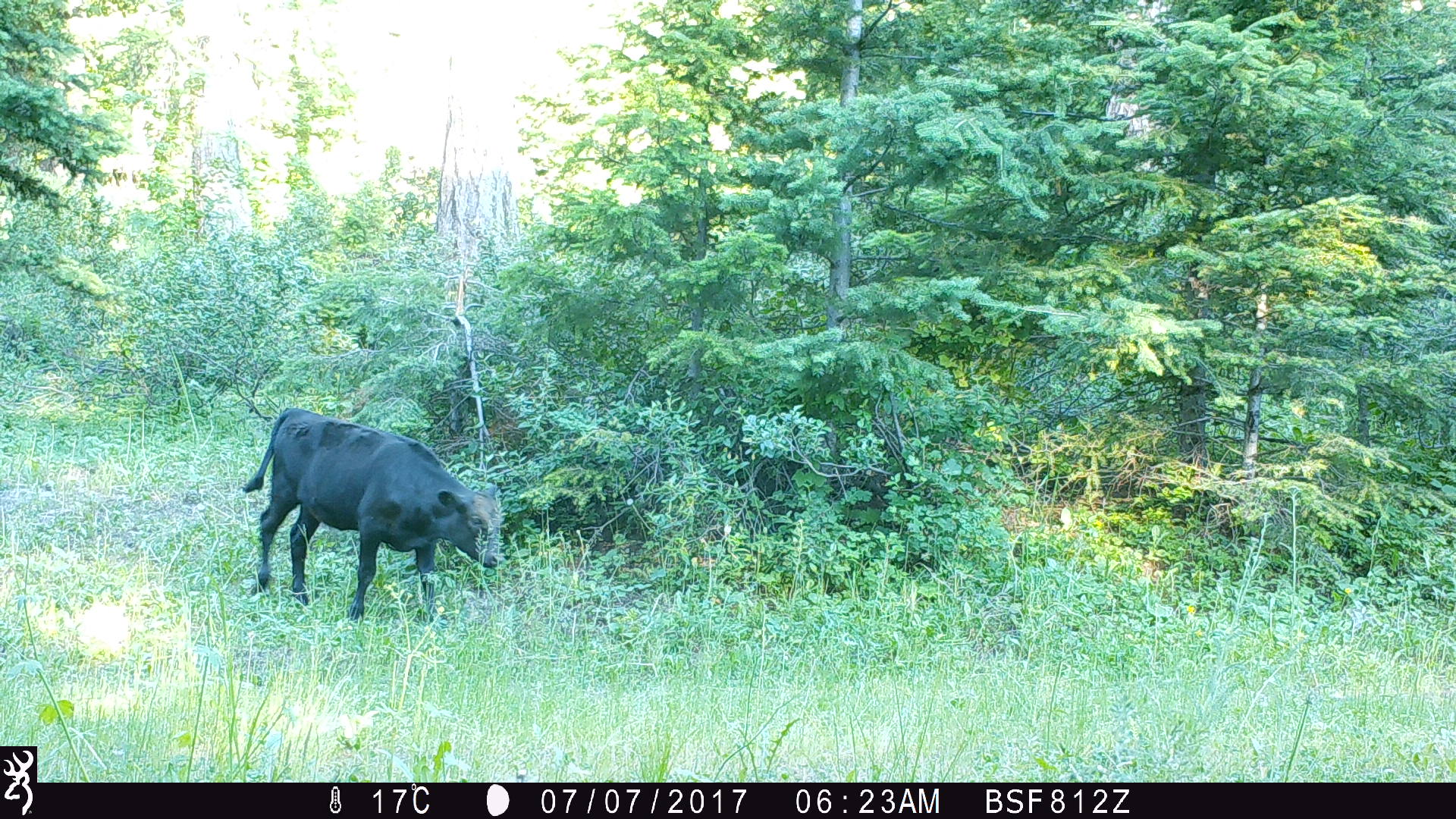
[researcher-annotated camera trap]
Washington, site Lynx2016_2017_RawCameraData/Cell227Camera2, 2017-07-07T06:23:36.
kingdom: Animalia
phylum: Chordata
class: Mammalia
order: Artiodactyla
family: Bovidae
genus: Bos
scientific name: Bos taurus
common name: domestic cattle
Domestic cattle (Bos taurus). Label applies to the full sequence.